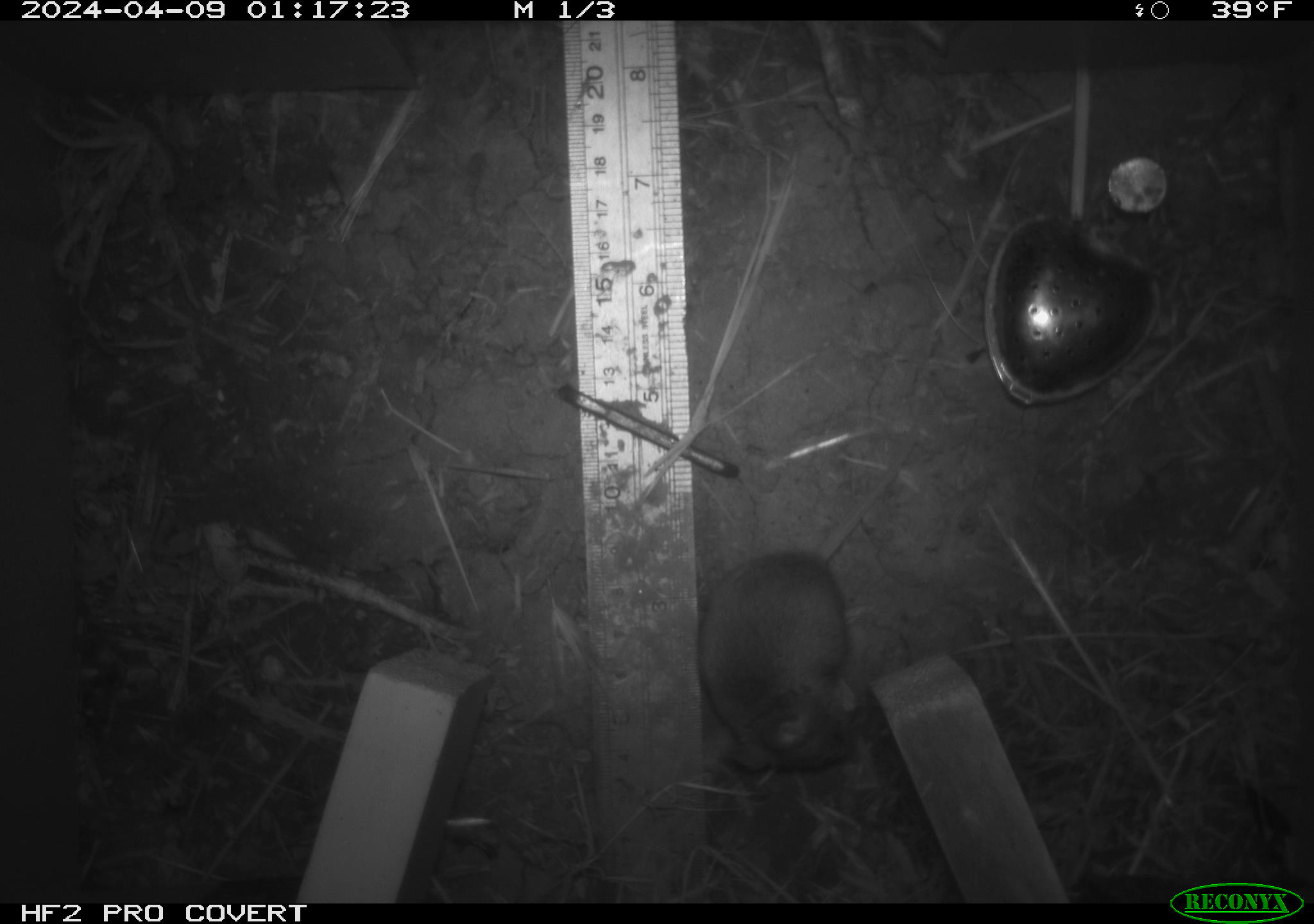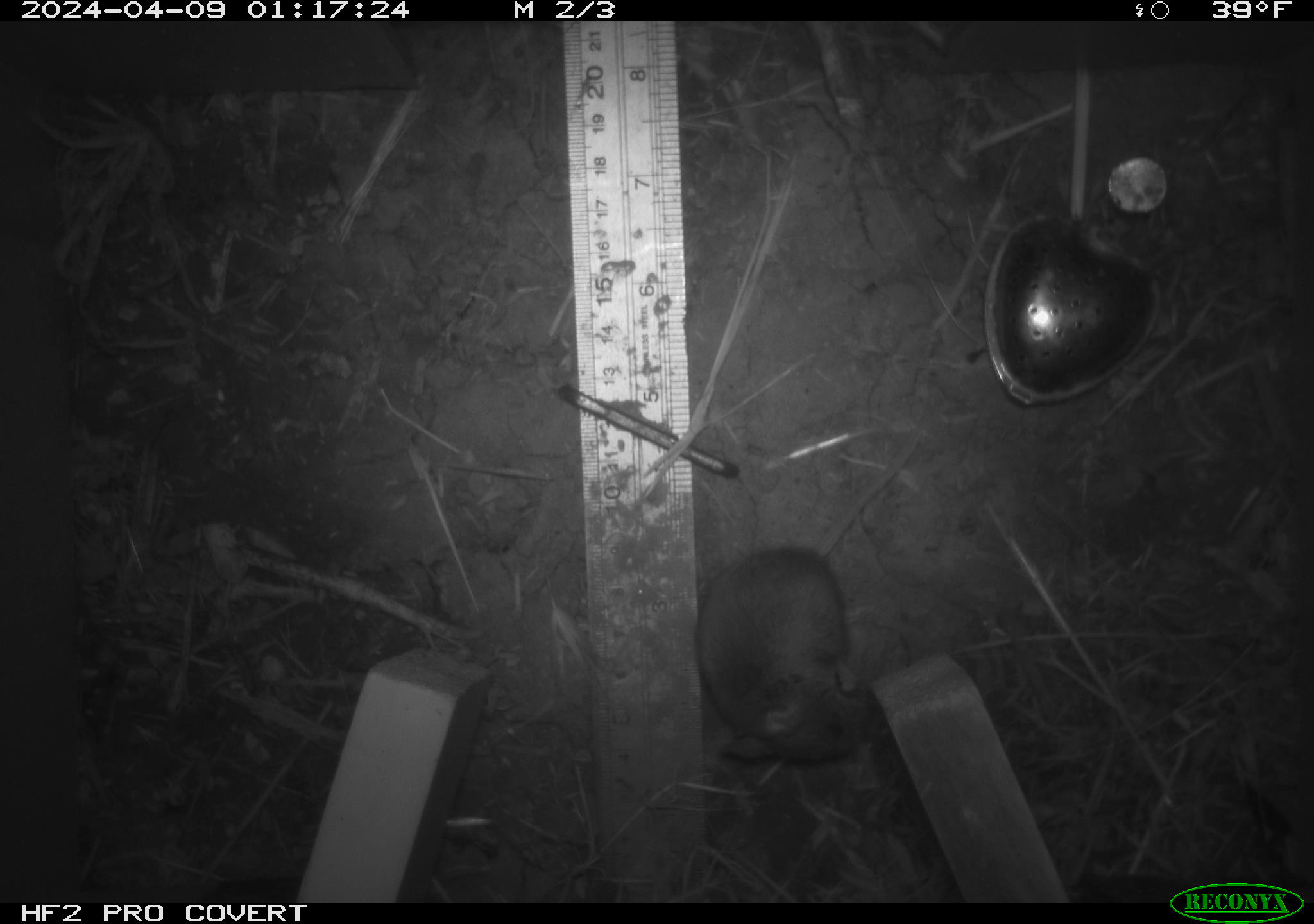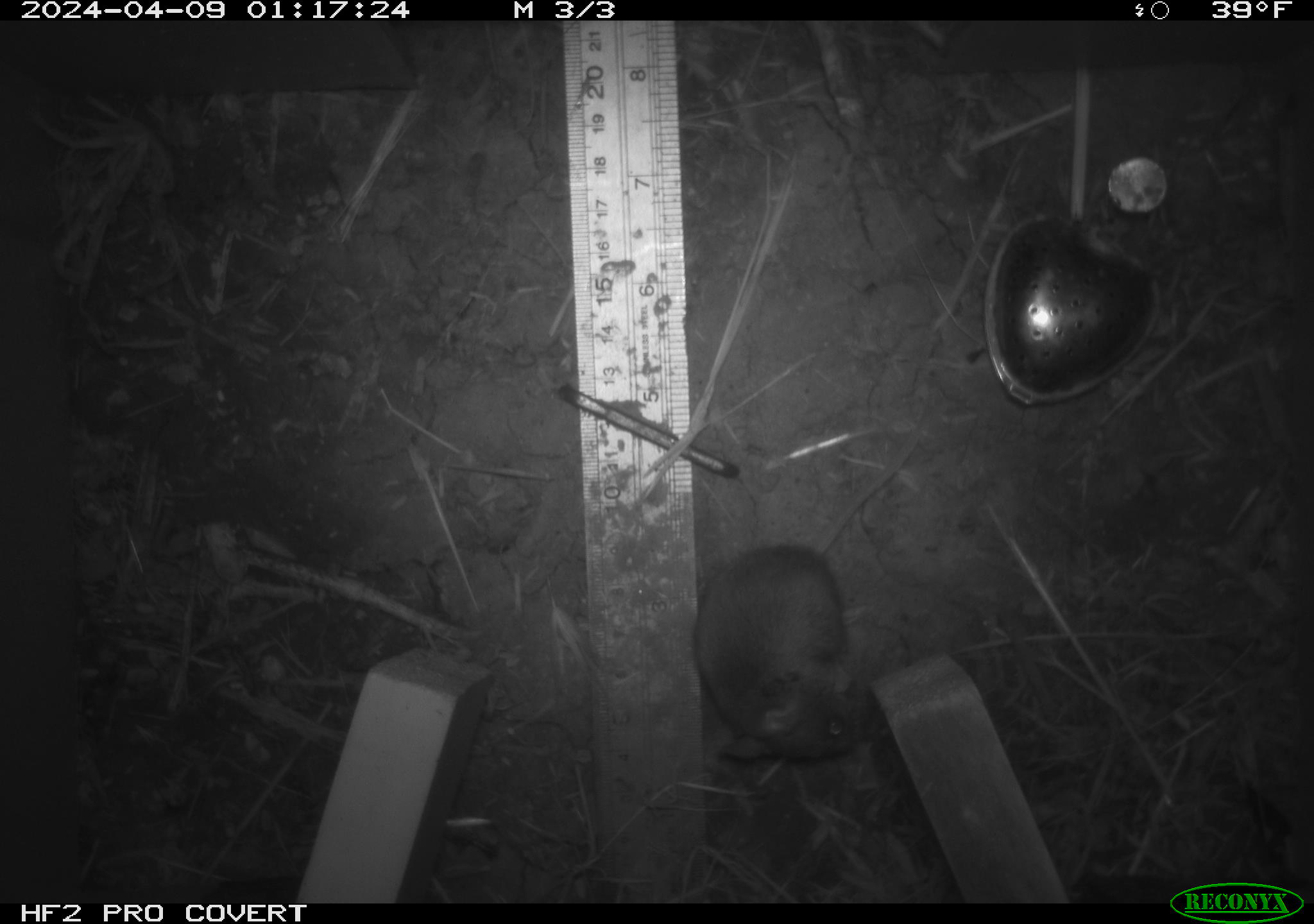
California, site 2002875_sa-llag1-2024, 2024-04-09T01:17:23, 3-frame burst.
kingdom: Animalia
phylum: Chordata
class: Mammalia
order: Rodentia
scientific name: Rodentia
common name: mouse species